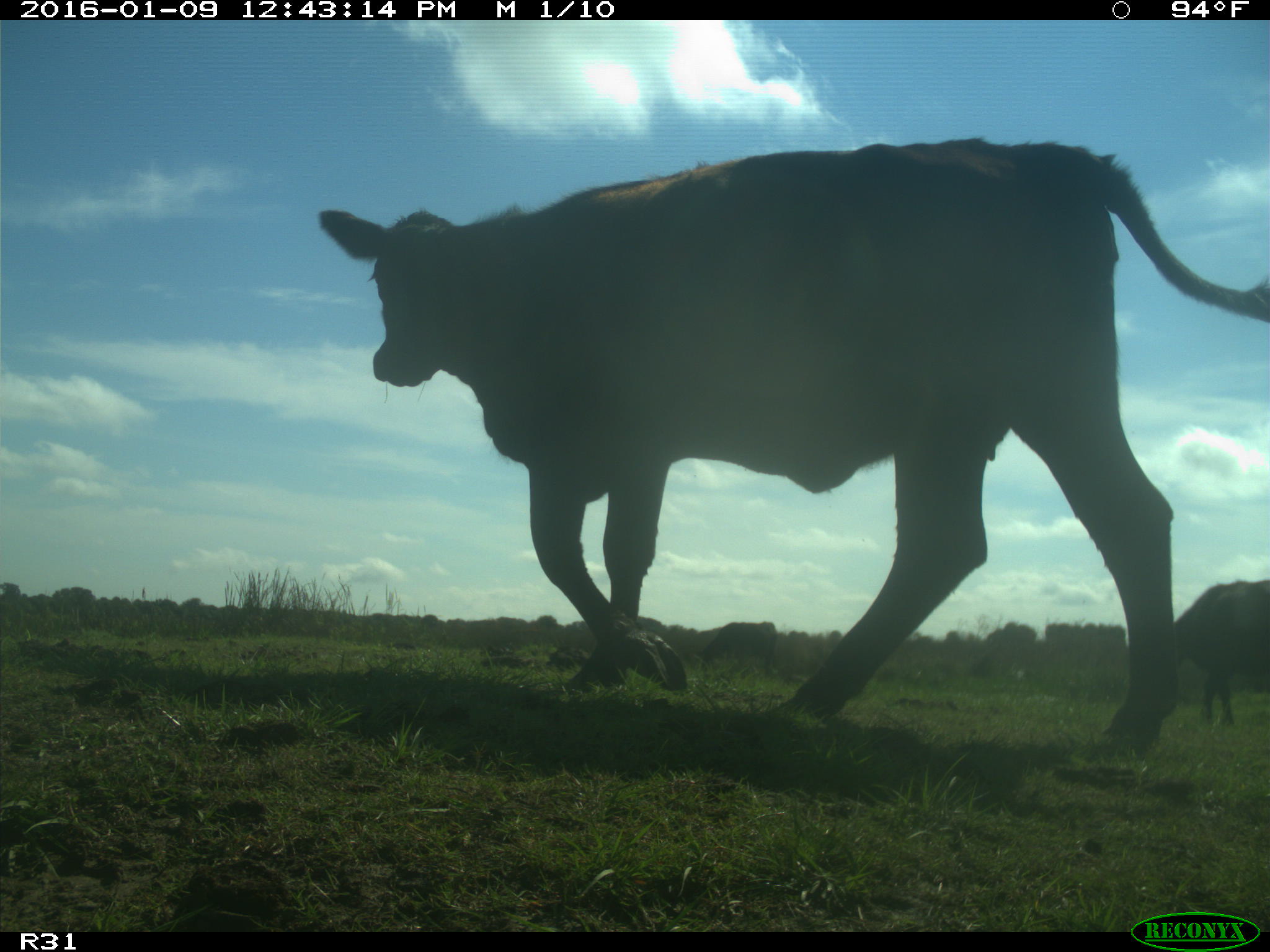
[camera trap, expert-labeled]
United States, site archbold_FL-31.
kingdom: Animalia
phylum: Chordata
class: Mammalia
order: Artiodactyla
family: Bovidae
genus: Bos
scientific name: Bos taurus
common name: domestic cow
Bos taurus (domestic cow).